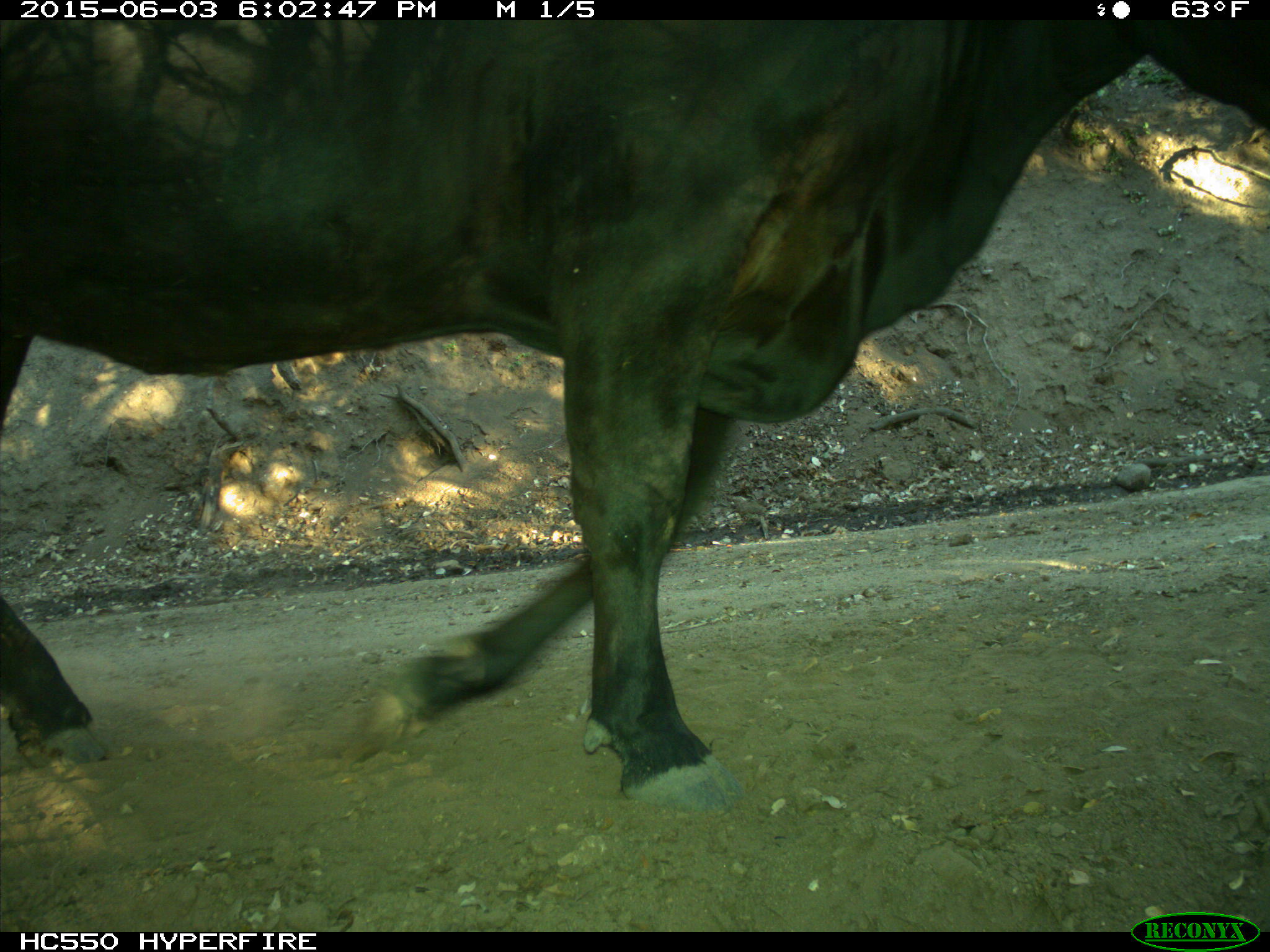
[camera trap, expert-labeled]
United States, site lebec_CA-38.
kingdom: Animalia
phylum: Chordata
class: Mammalia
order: Artiodactyla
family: Bovidae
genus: Bos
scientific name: Bos taurus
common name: domestic cow